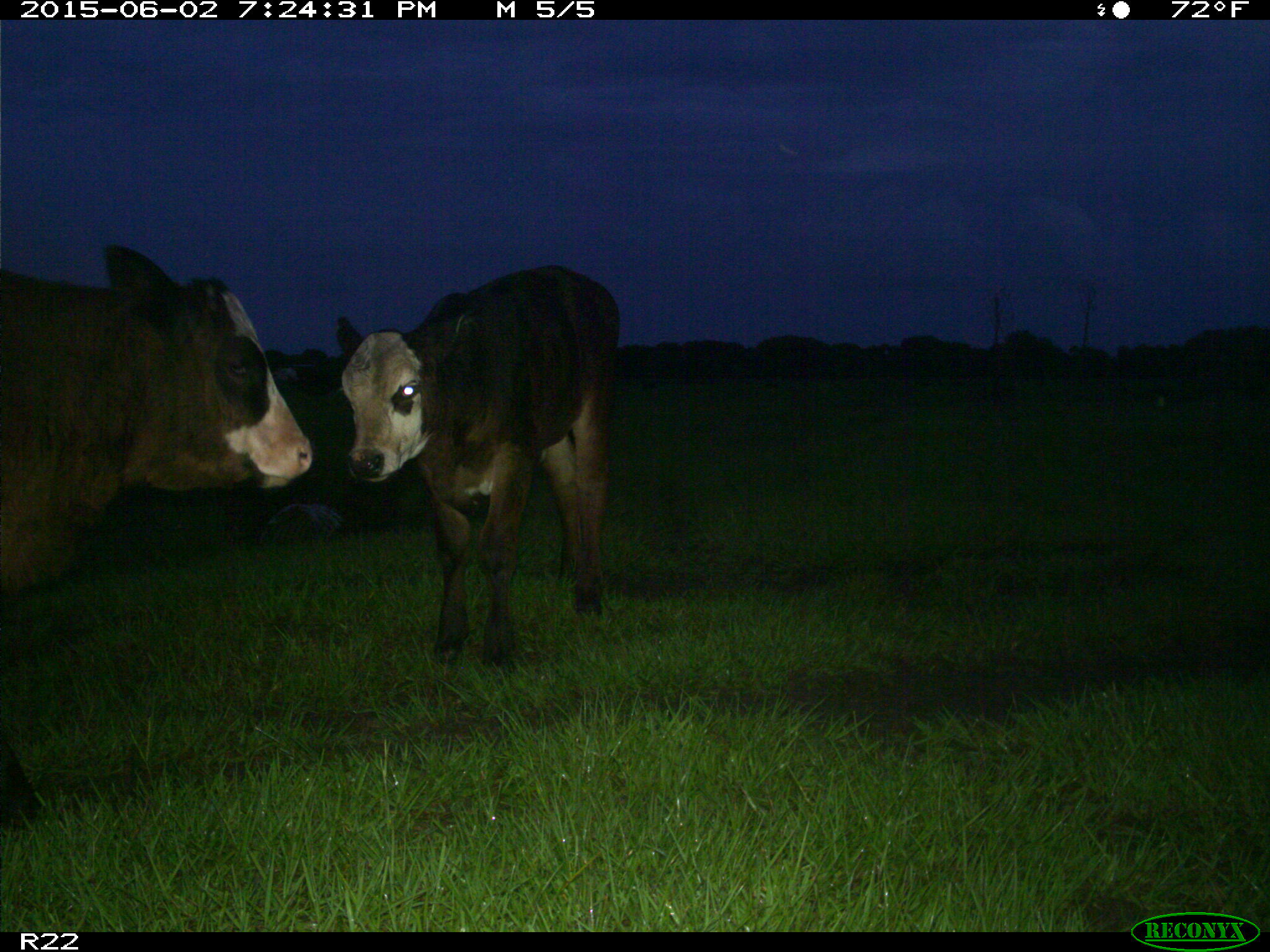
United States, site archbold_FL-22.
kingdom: Animalia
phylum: Chordata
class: Mammalia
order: Artiodactyla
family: Bovidae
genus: Bos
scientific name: Bos taurus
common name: domestic cow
Bos taurus (domestic cow).